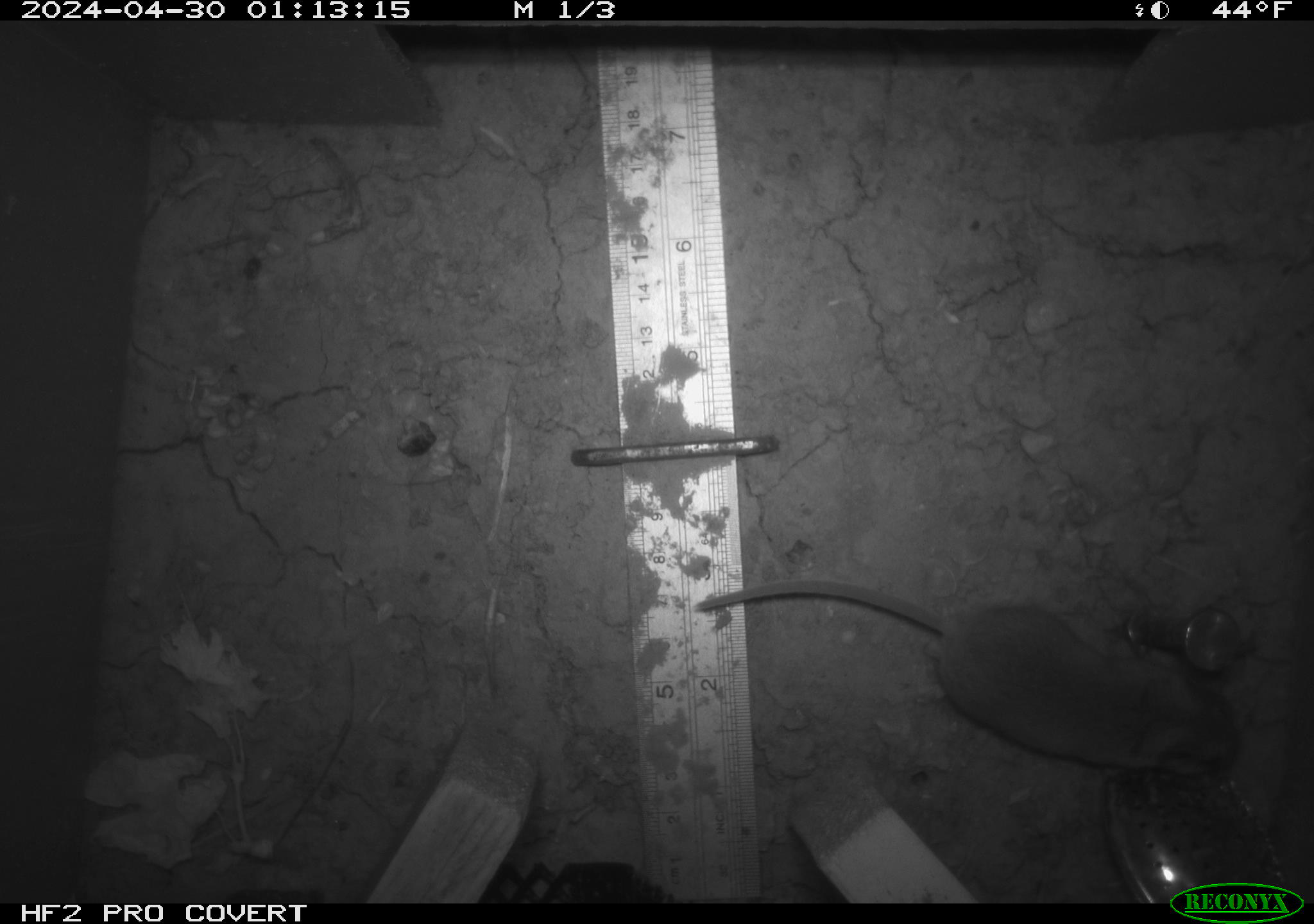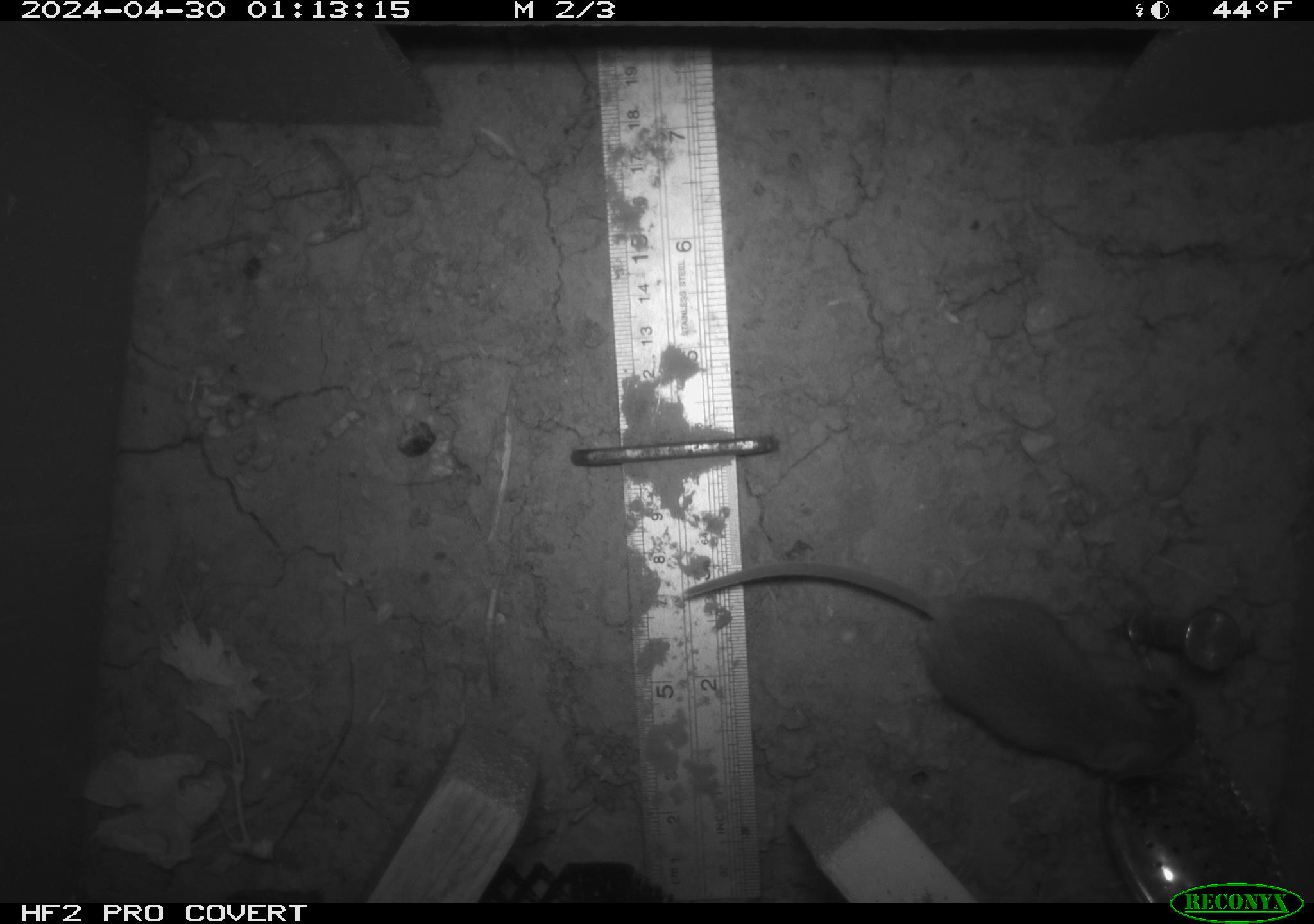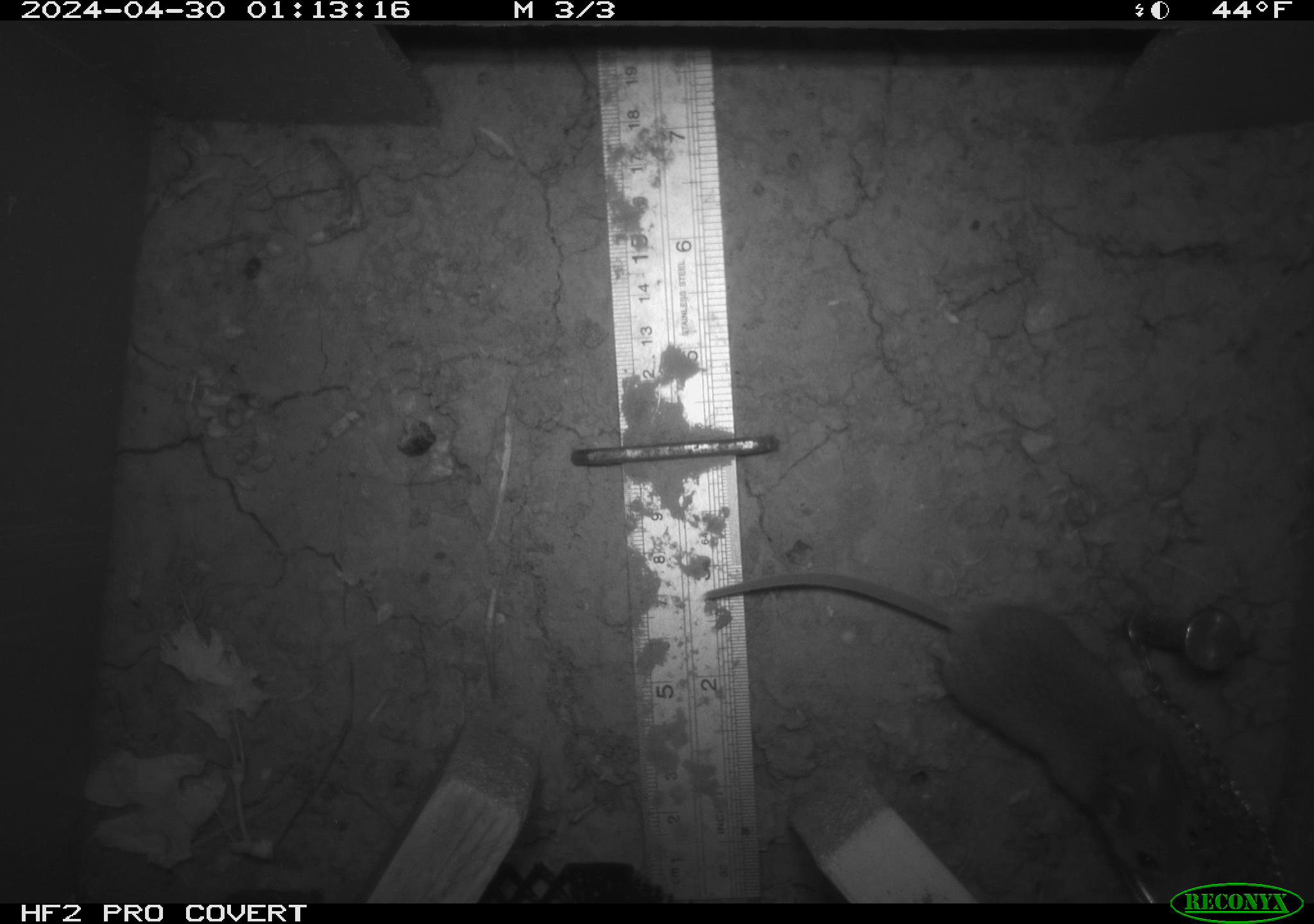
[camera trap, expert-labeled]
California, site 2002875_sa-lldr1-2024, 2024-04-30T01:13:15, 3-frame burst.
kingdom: Animalia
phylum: Chordata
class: Mammalia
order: Rodentia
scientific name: Rodentia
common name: mouse species